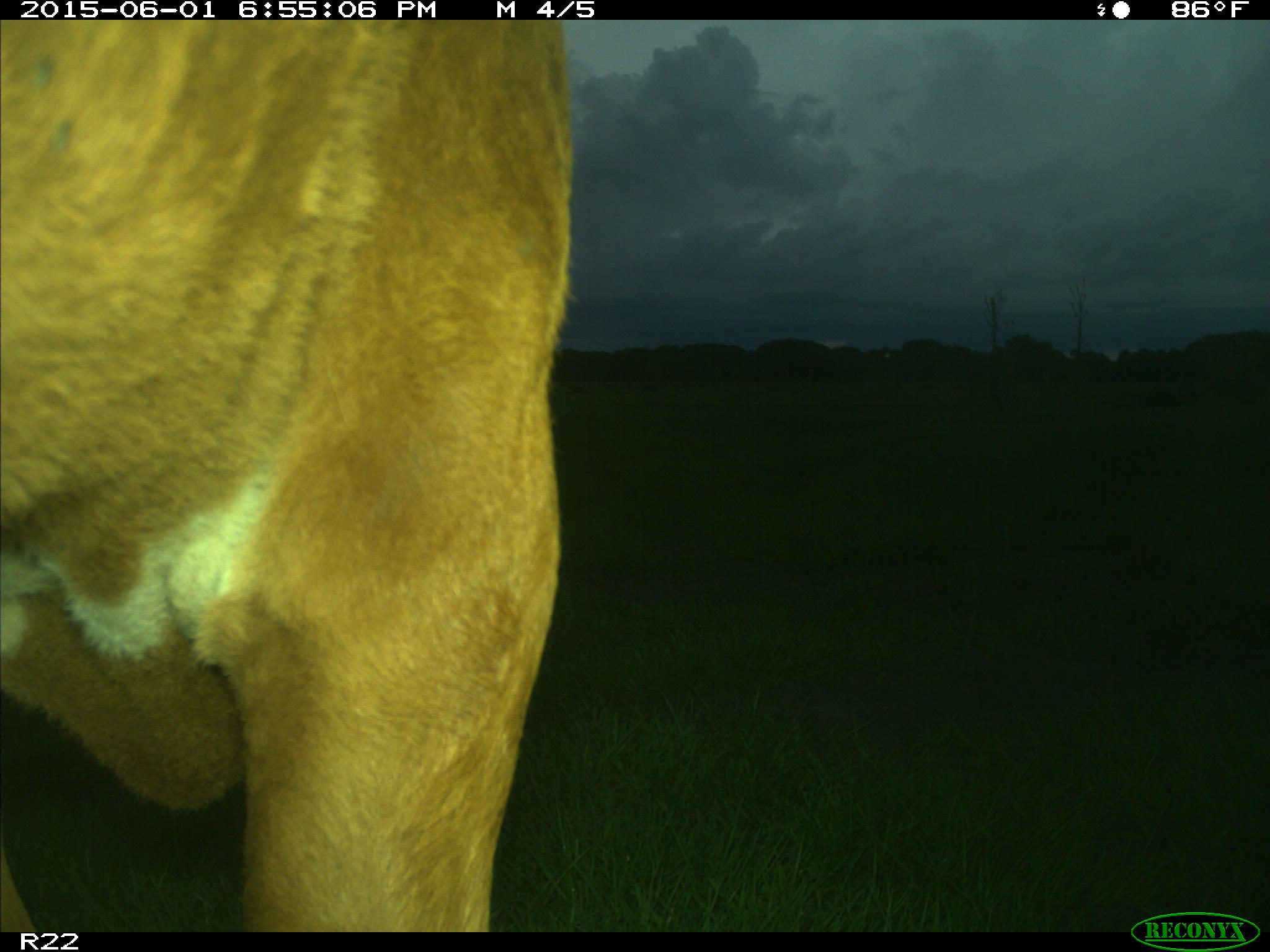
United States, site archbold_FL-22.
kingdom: Animalia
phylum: Chordata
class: Mammalia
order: Artiodactyla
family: Bovidae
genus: Bos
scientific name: Bos taurus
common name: domestic cow